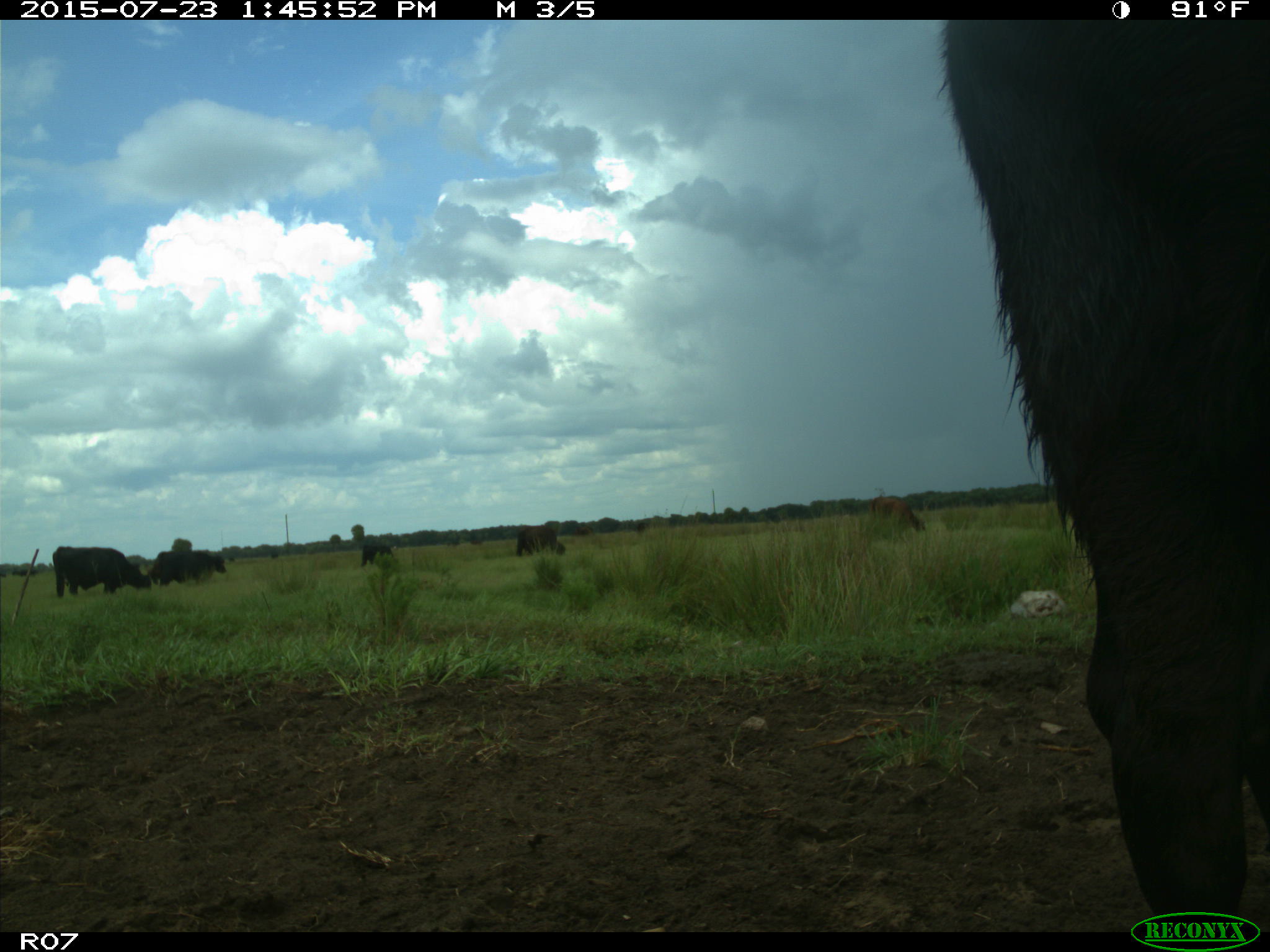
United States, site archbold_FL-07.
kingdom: Animalia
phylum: Chordata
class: Mammalia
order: Artiodactyla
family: Bovidae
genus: Bos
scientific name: Bos taurus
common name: domestic cow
Bos taurus (domestic cow).